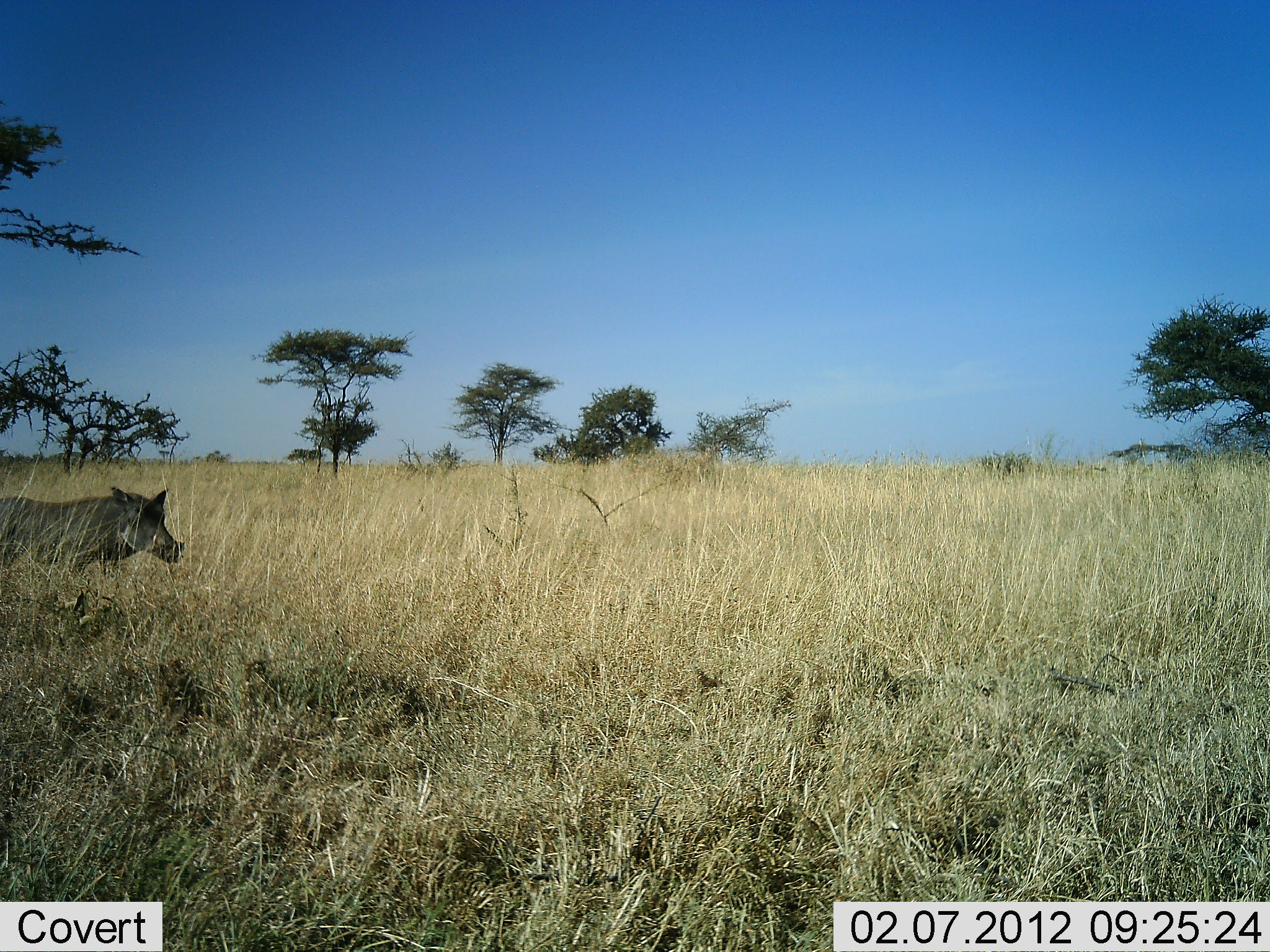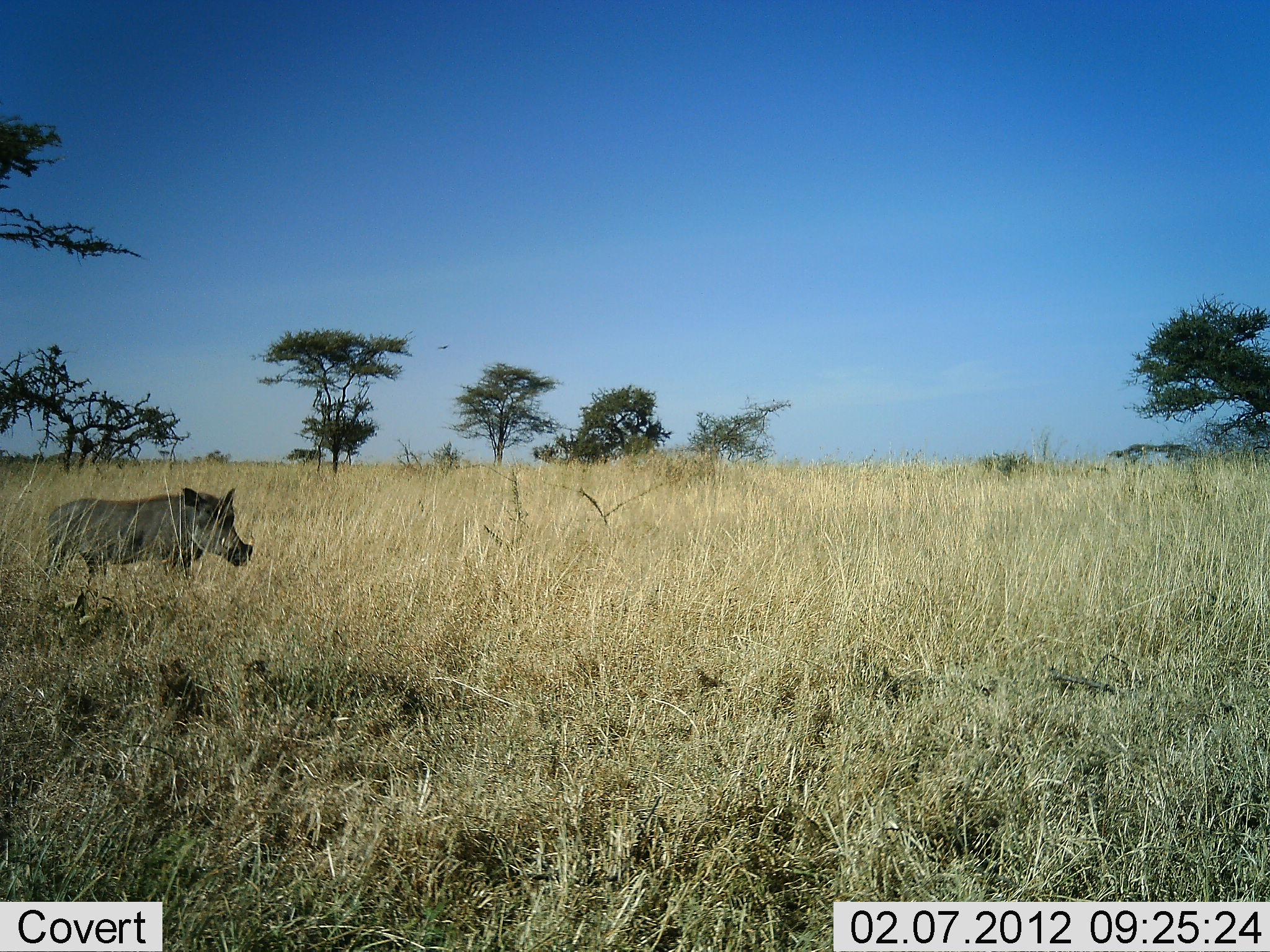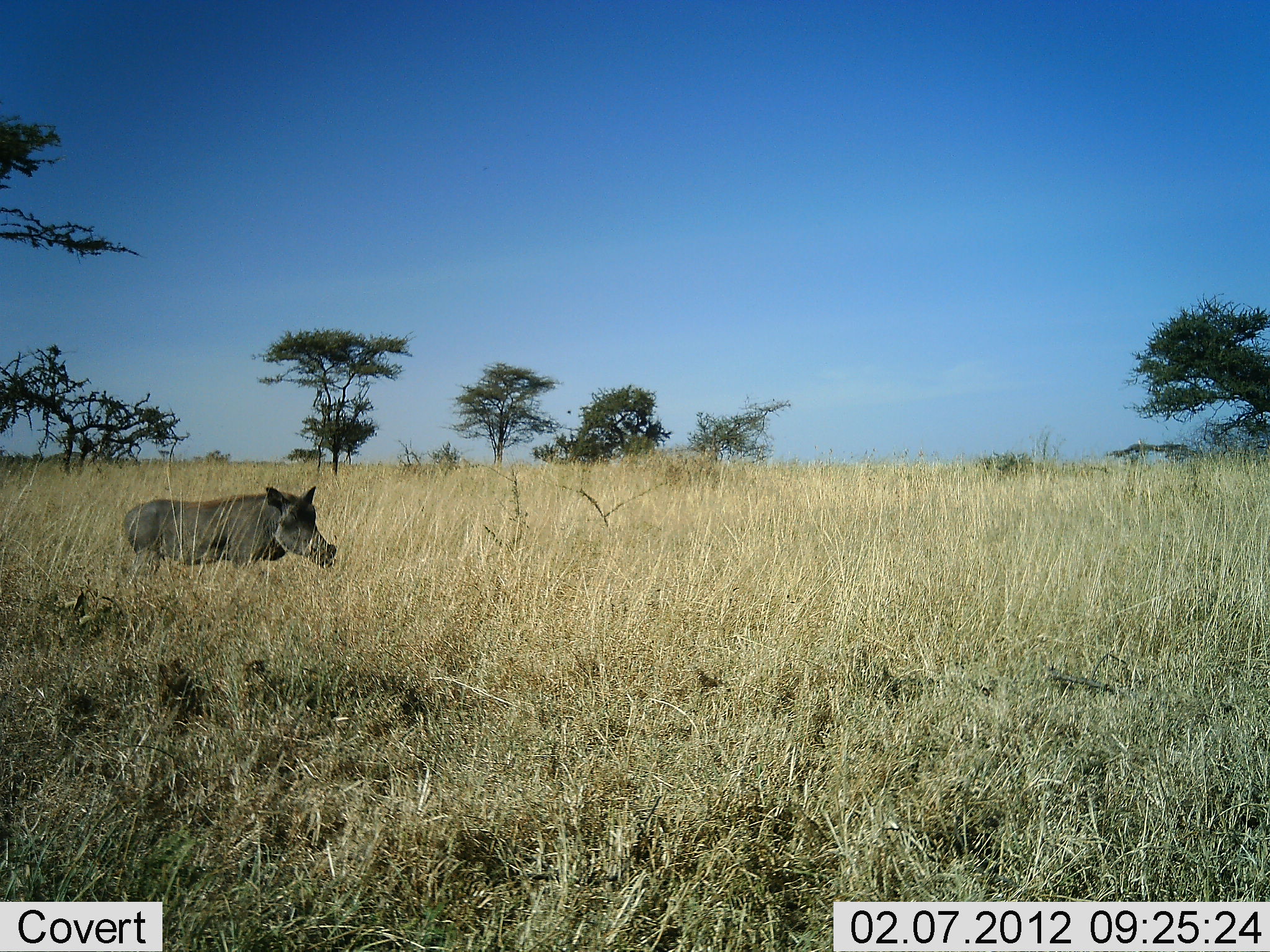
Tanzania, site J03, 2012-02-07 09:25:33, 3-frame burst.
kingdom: Animalia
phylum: Chordata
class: Mammalia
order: Artiodactyla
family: Suidae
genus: Phacochoerus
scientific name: Phacochoerus africanus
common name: warthog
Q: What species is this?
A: Warthog (Phacochoerus africanus).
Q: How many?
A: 1.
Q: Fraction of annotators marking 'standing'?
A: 14%.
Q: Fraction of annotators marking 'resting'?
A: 0%.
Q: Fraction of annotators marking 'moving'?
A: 89%.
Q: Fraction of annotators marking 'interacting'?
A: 0%.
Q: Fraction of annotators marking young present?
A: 0%.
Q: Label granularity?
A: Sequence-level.